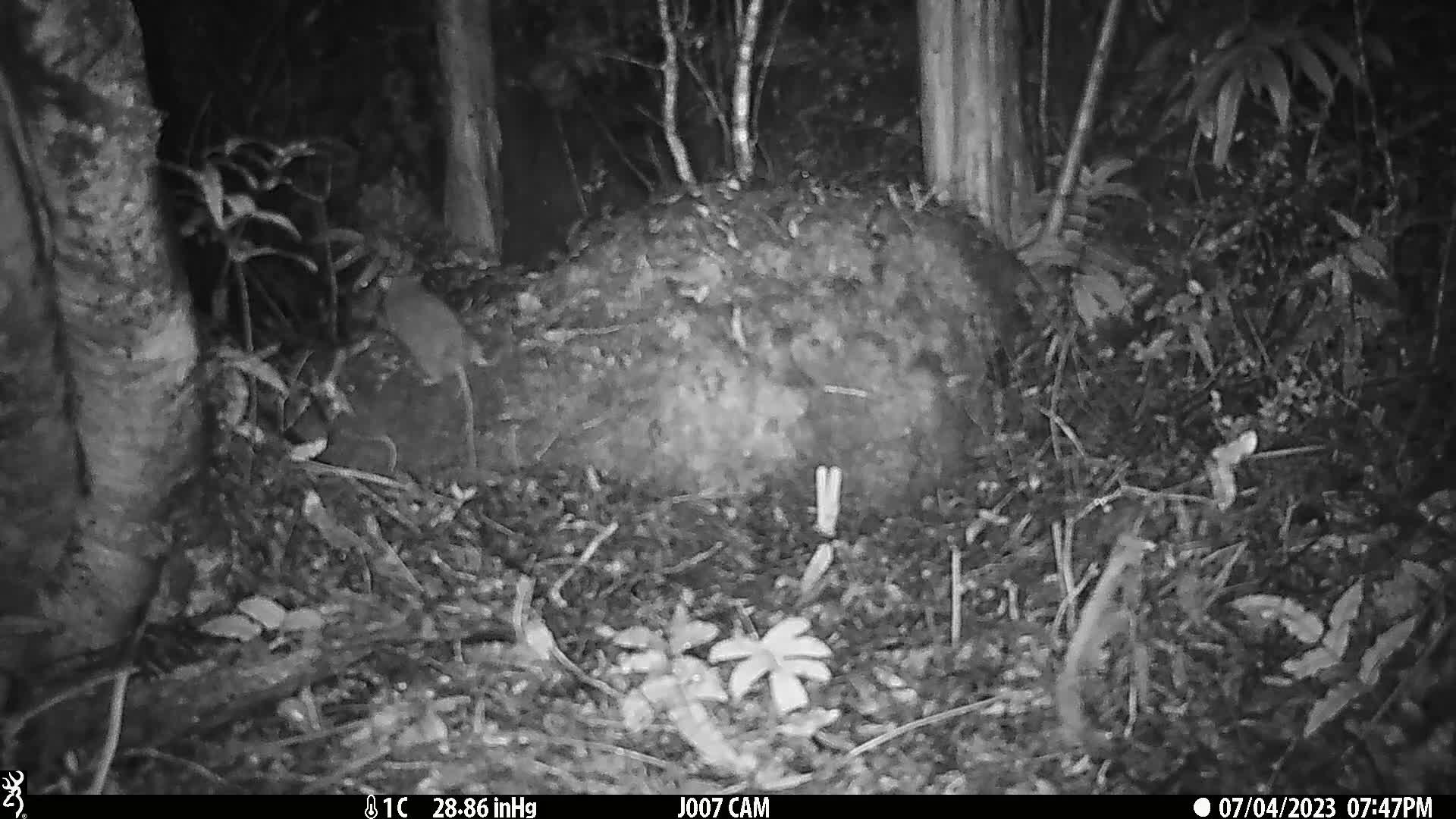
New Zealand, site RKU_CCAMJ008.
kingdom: Animalia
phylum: Chordata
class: Mammalia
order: Rodentia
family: Muridae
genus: Rattus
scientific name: Rattus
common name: rat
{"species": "rat (Rattus)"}